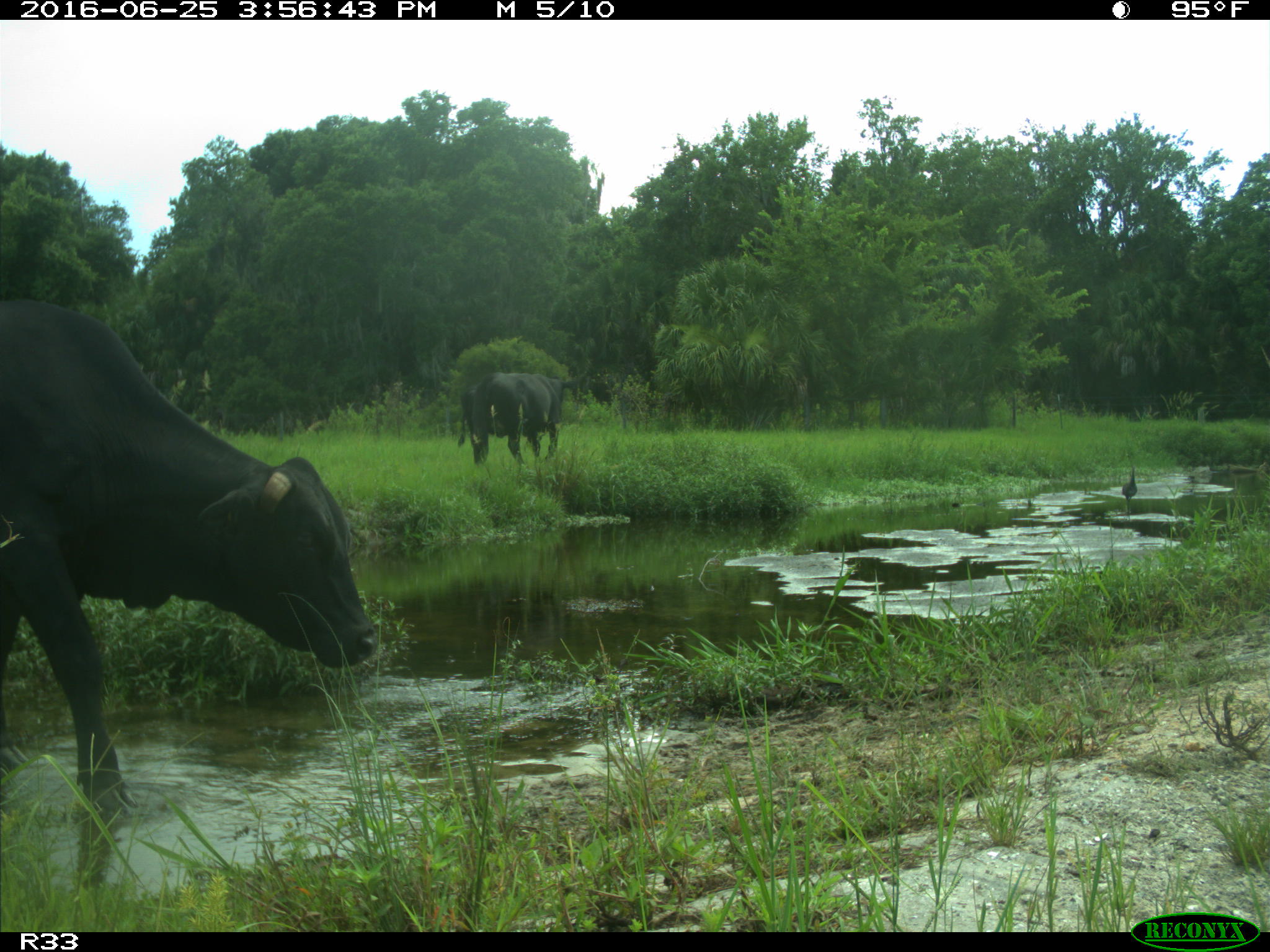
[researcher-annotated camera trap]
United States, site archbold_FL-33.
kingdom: Animalia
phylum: Chordata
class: Mammalia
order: Artiodactyla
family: Bovidae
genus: Bos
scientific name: Bos taurus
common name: domestic cow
Bos taurus (domestic cow).